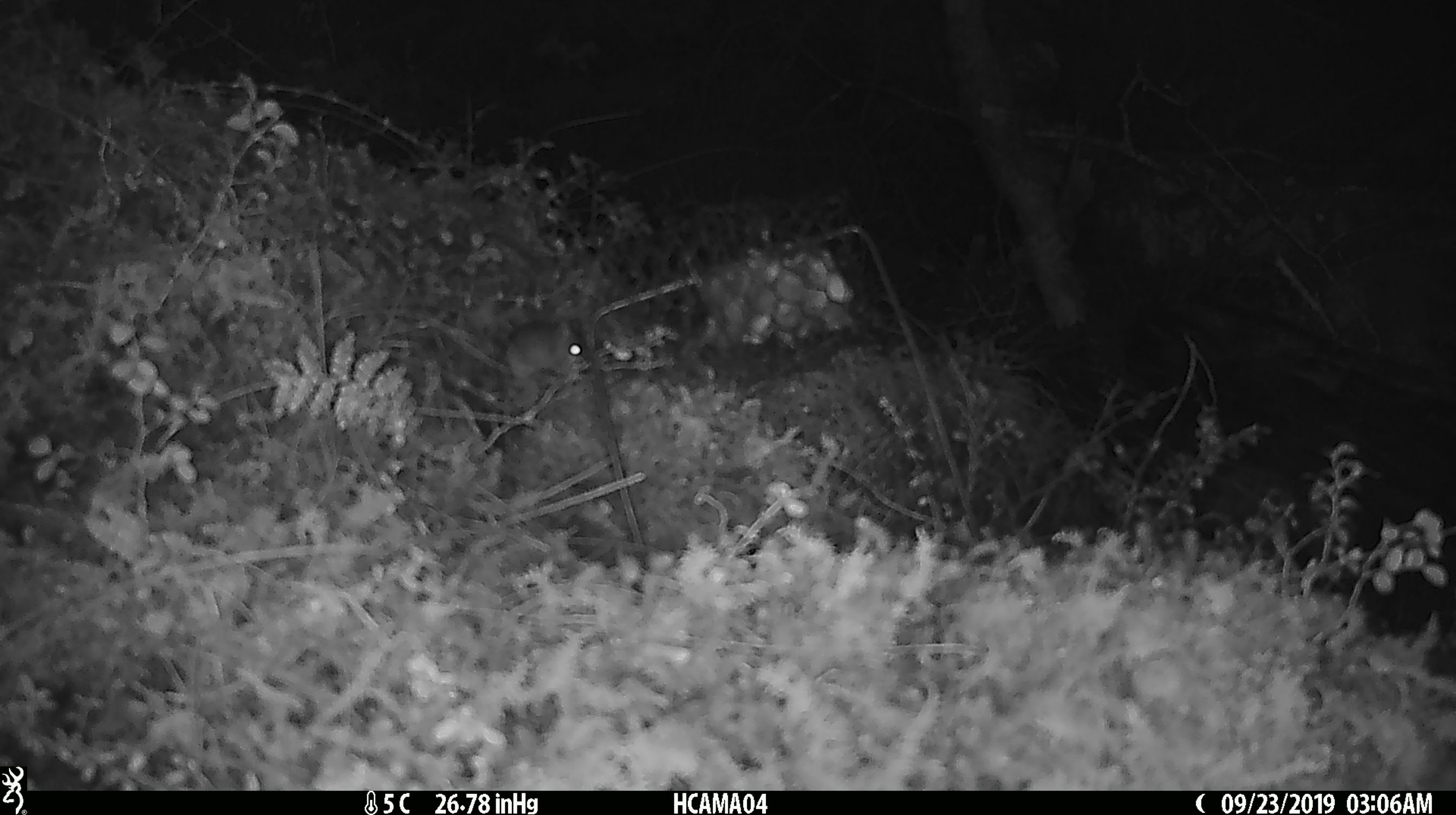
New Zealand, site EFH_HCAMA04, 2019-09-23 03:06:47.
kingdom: Animalia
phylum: Chordata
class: Mammalia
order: Rodentia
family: Muridae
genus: Mus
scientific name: Mus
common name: mouse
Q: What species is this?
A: Mouse (Mus).